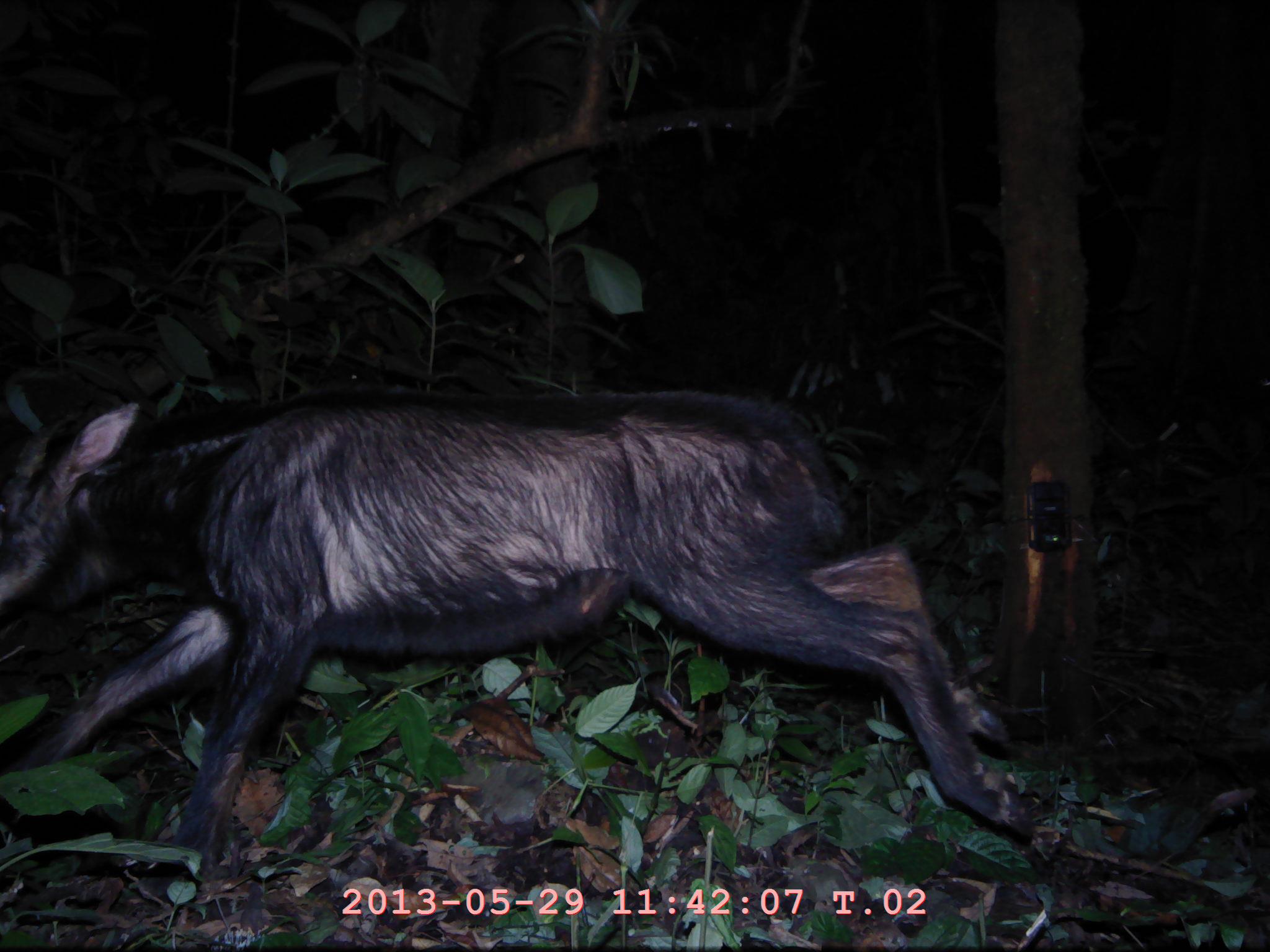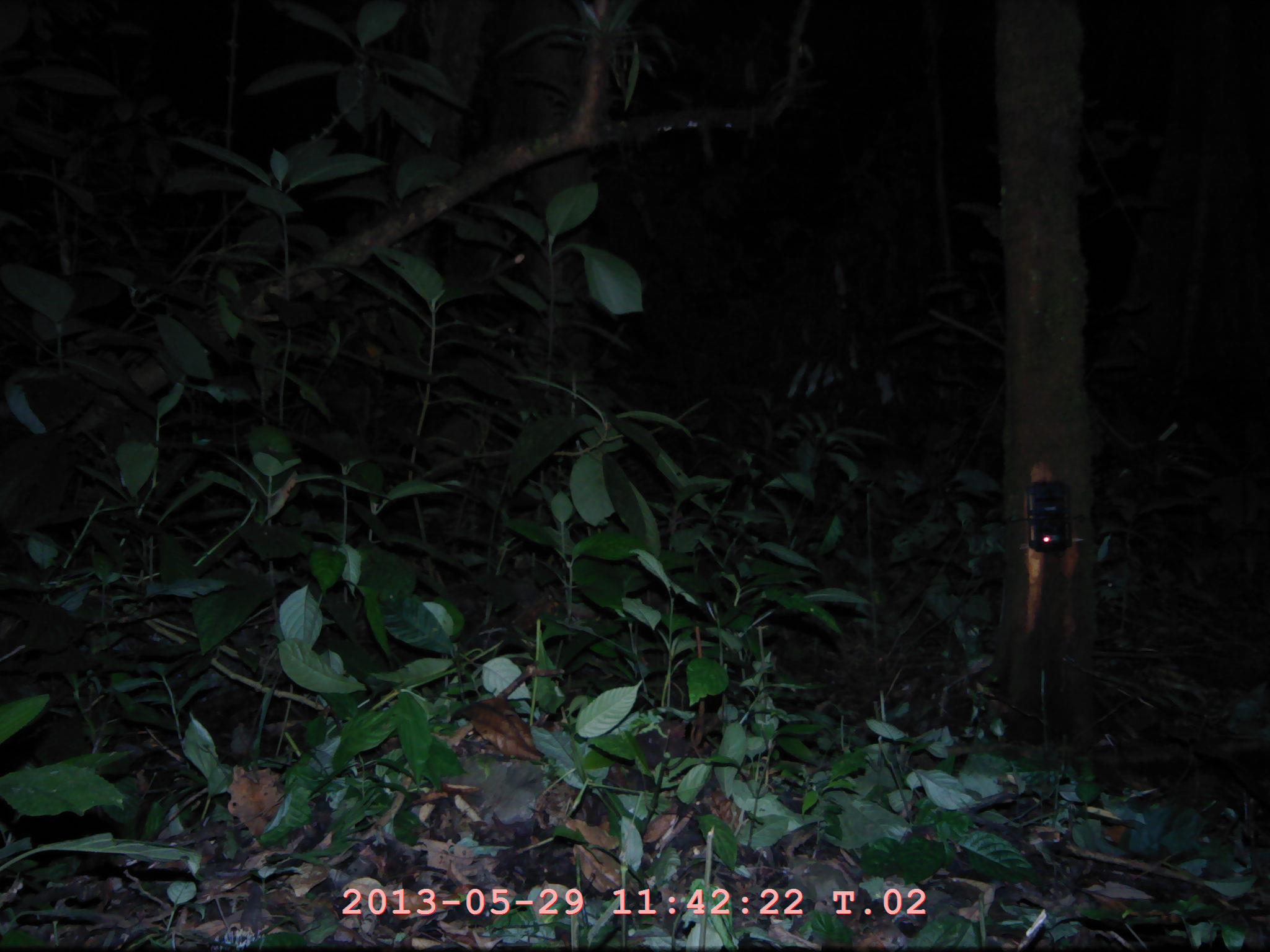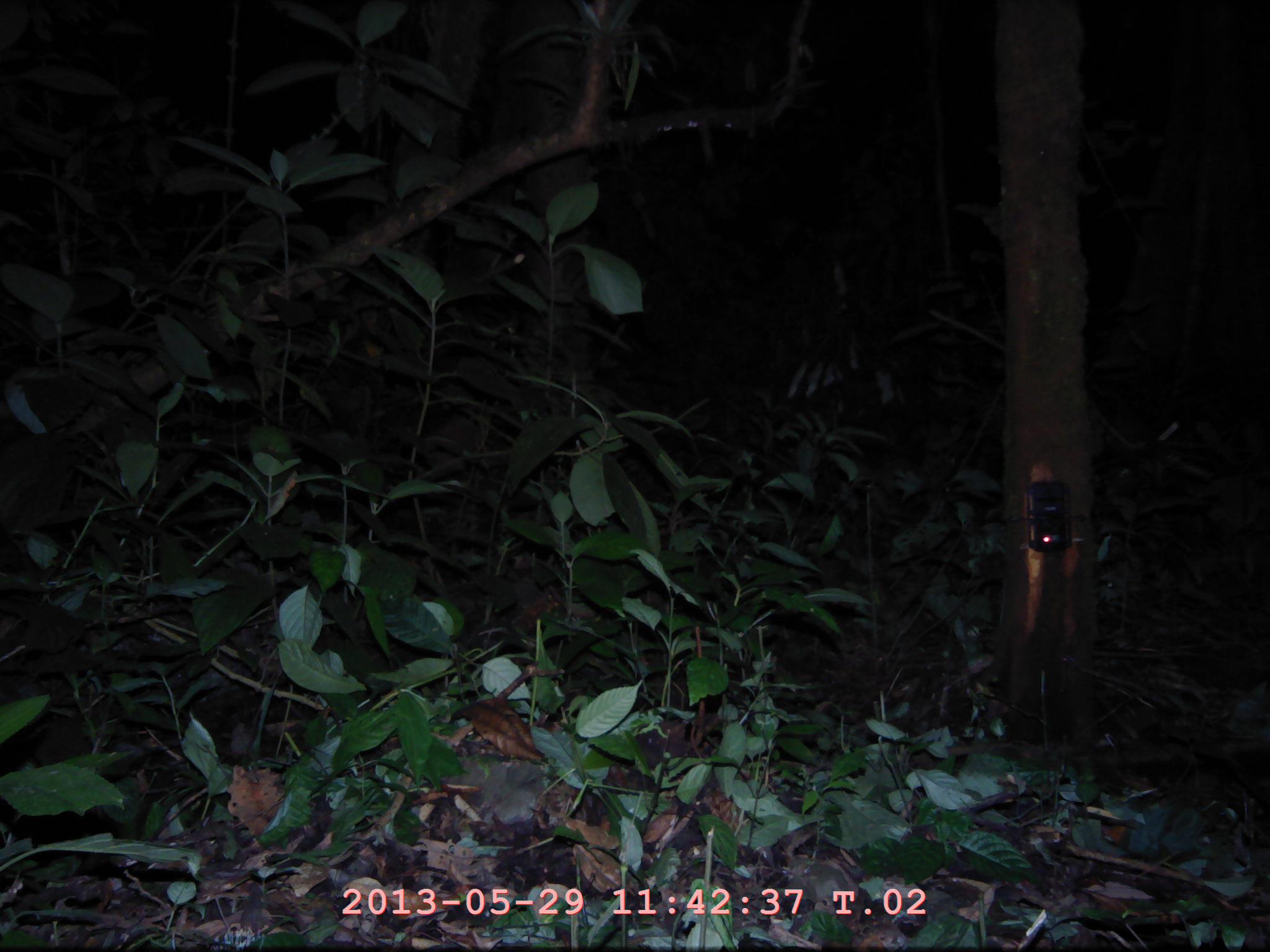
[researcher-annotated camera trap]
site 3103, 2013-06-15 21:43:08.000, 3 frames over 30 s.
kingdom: Animalia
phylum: Chordata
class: Mammalia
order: Artiodactyla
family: Bovidae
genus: Capricornis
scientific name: Capricornis sumatraensis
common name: southern serow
Capricornis sumatraensis (southern serow), count 1.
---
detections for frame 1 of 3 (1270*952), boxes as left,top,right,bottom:
capricornis sumatraensis: 0,388,1032,870